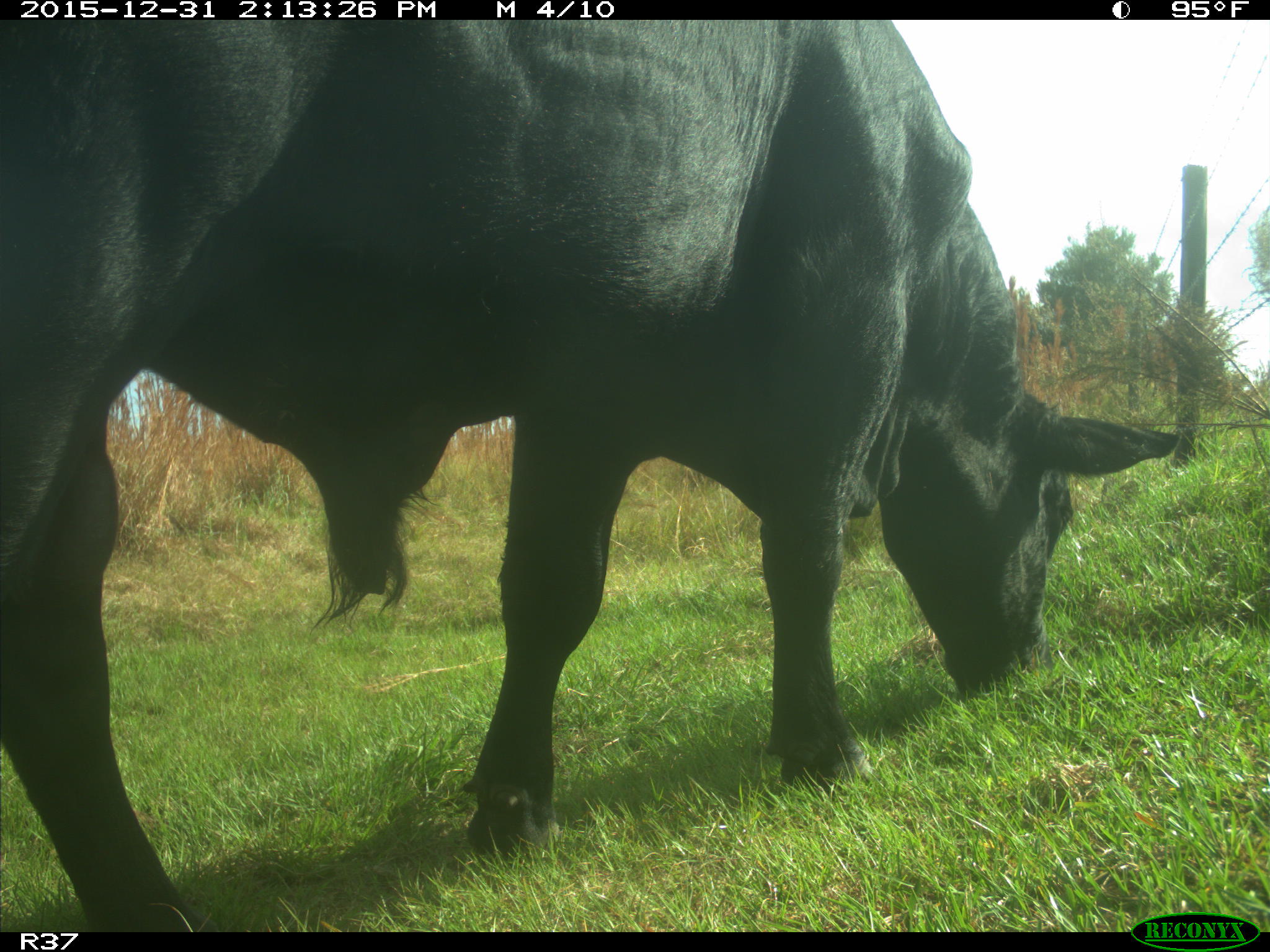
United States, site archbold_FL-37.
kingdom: Animalia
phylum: Chordata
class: Mammalia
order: Artiodactyla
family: Bovidae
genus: Bos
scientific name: Bos taurus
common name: domestic cow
Bos taurus (domestic cow).